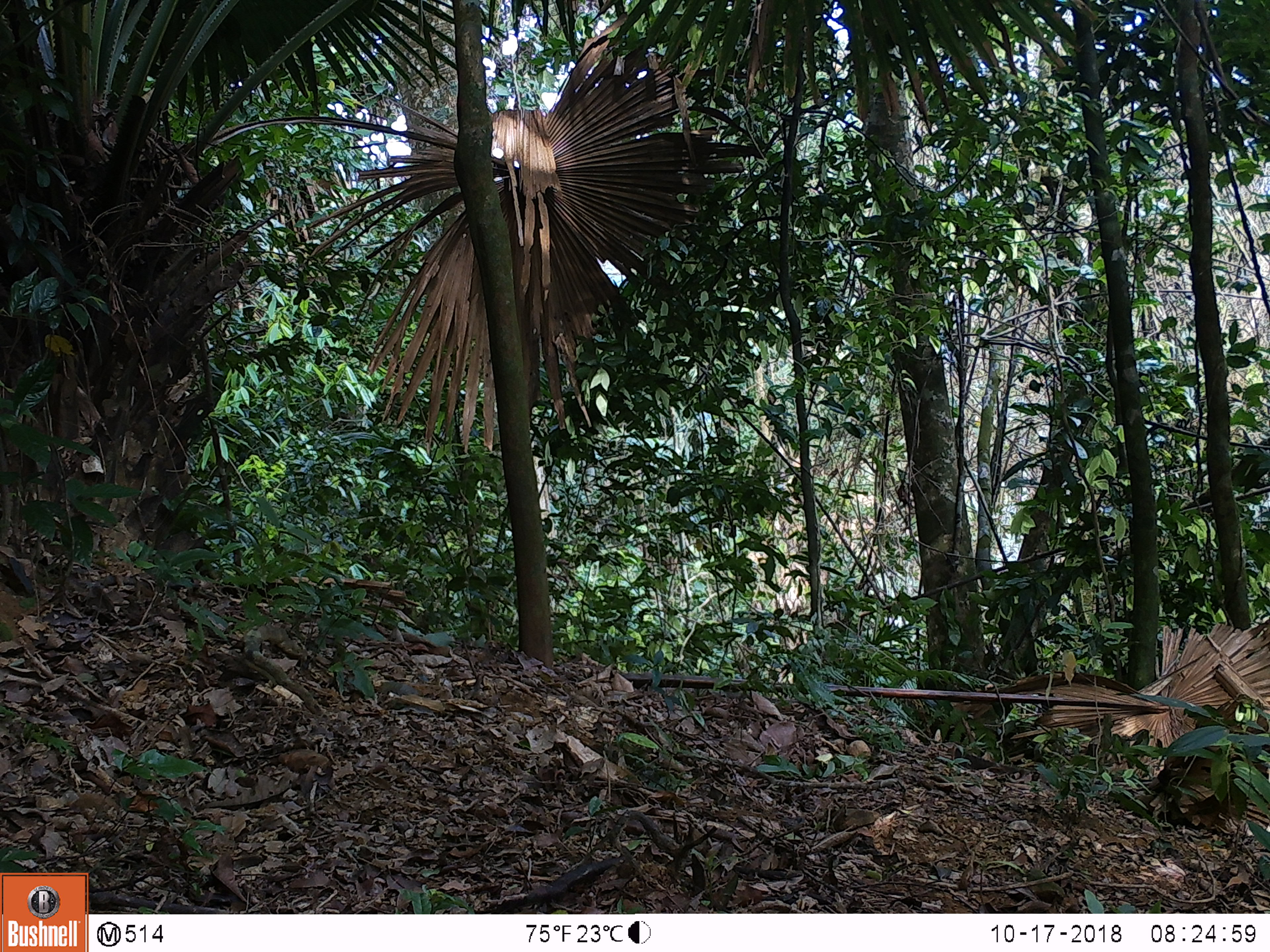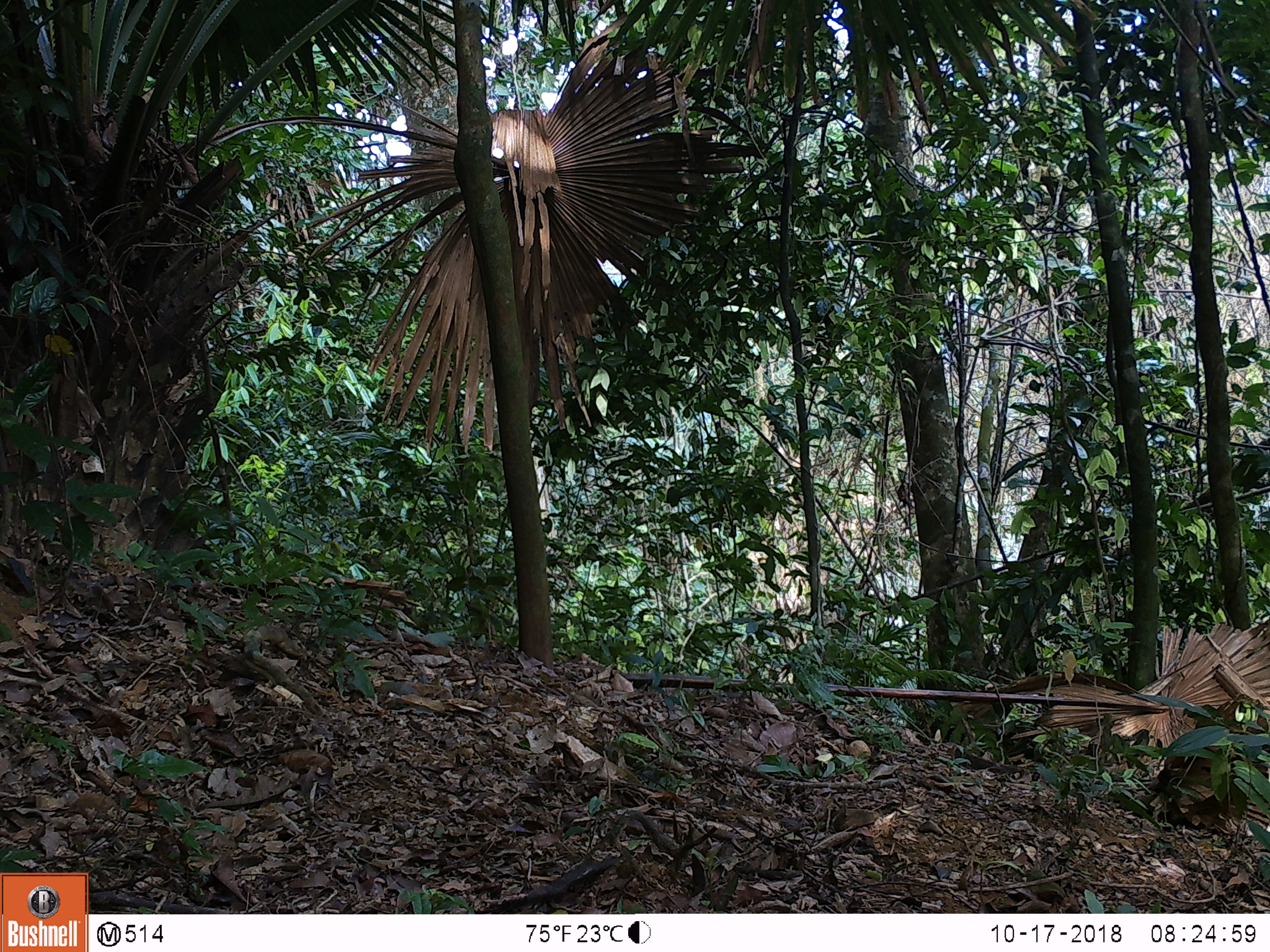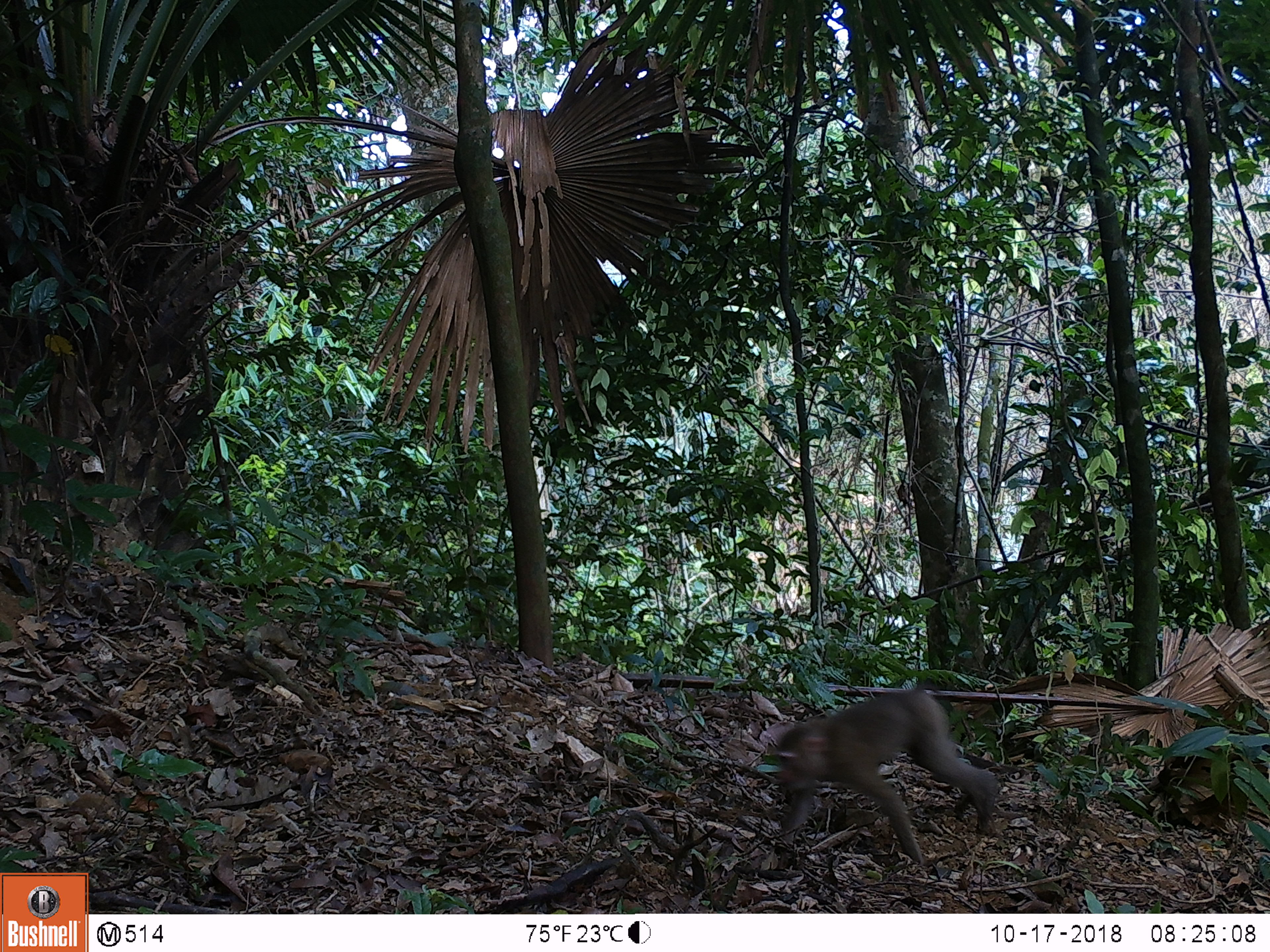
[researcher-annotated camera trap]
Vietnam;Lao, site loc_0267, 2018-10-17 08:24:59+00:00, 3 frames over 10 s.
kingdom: Animalia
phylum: Chordata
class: Mammalia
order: Primates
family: Cercopithecidae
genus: Macaca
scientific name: Macaca nemestrina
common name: pig-tailed macaque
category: pig tailed macaque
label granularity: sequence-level